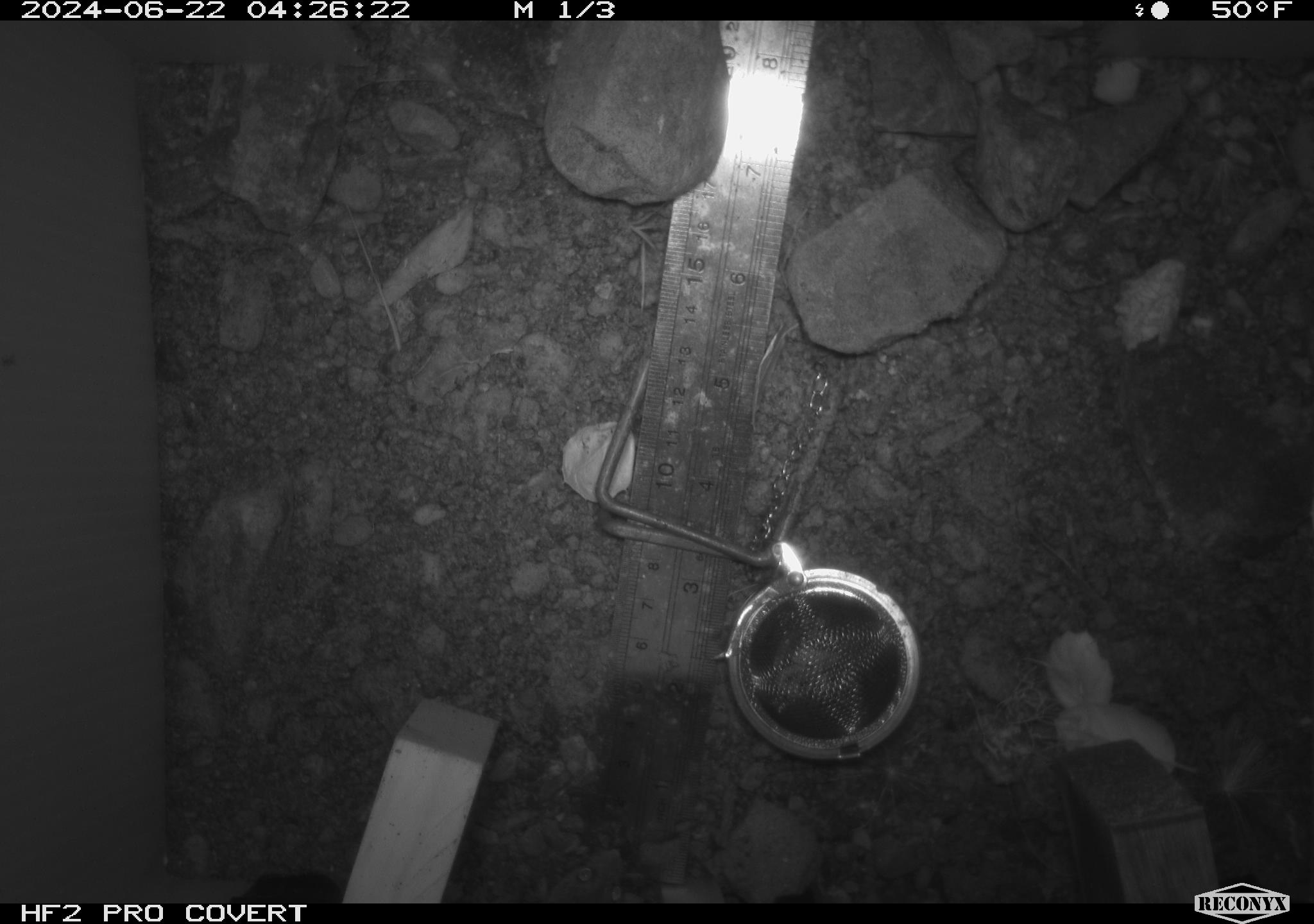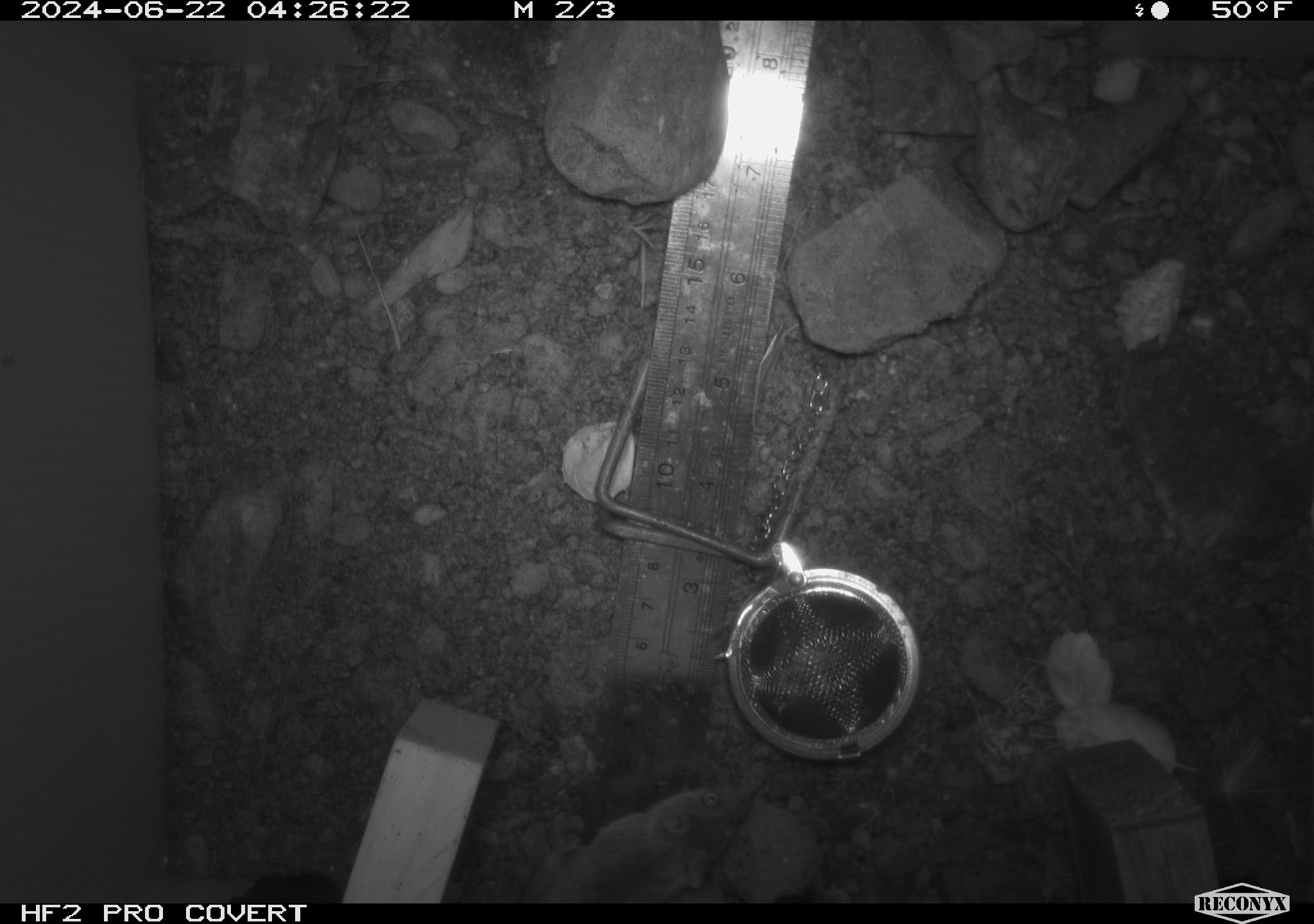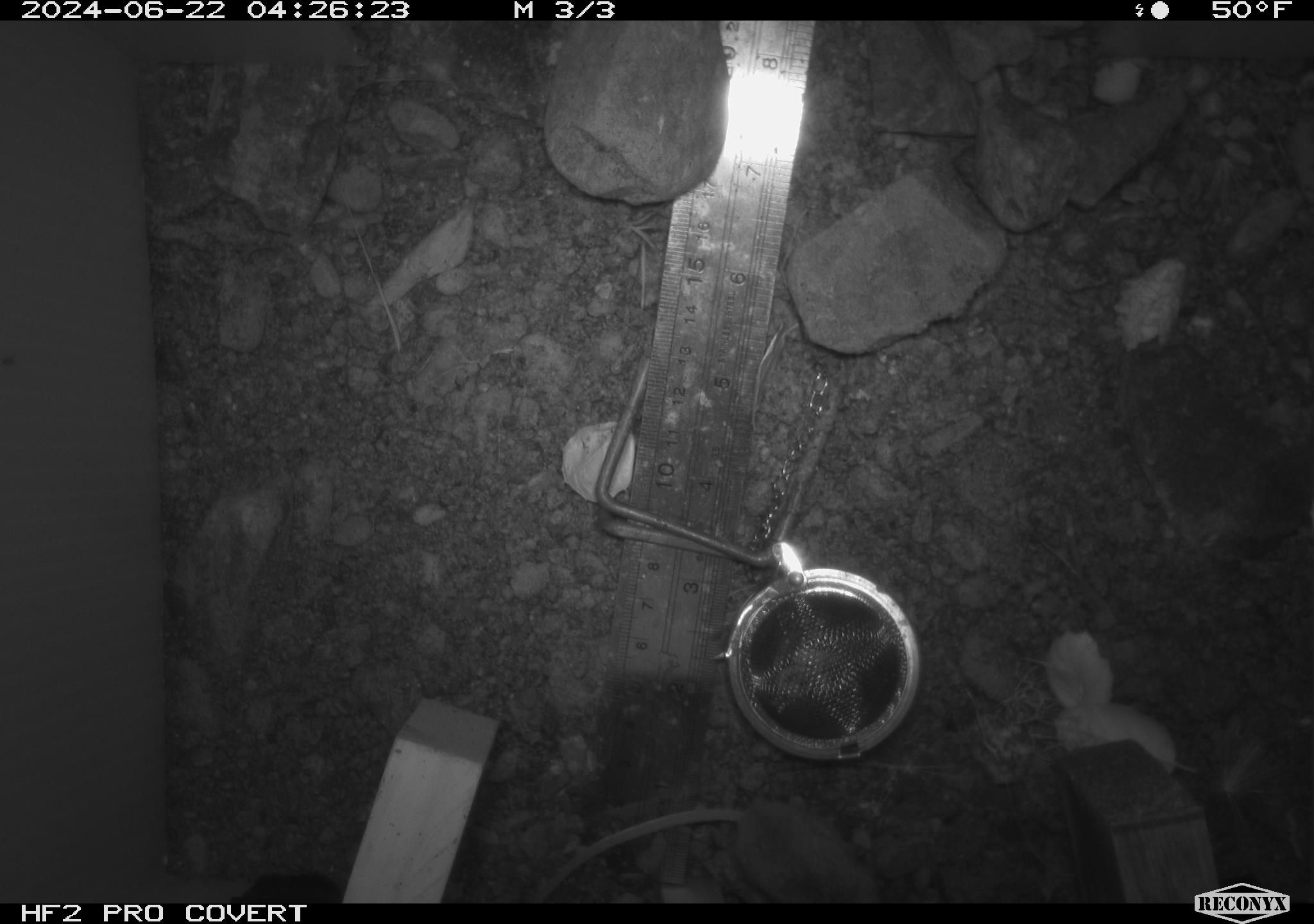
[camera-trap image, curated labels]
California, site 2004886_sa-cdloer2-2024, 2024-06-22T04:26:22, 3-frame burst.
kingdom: Animalia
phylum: Chordata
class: Mammalia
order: Rodentia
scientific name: Rodentia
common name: mouse species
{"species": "mouse species (Rodentia)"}